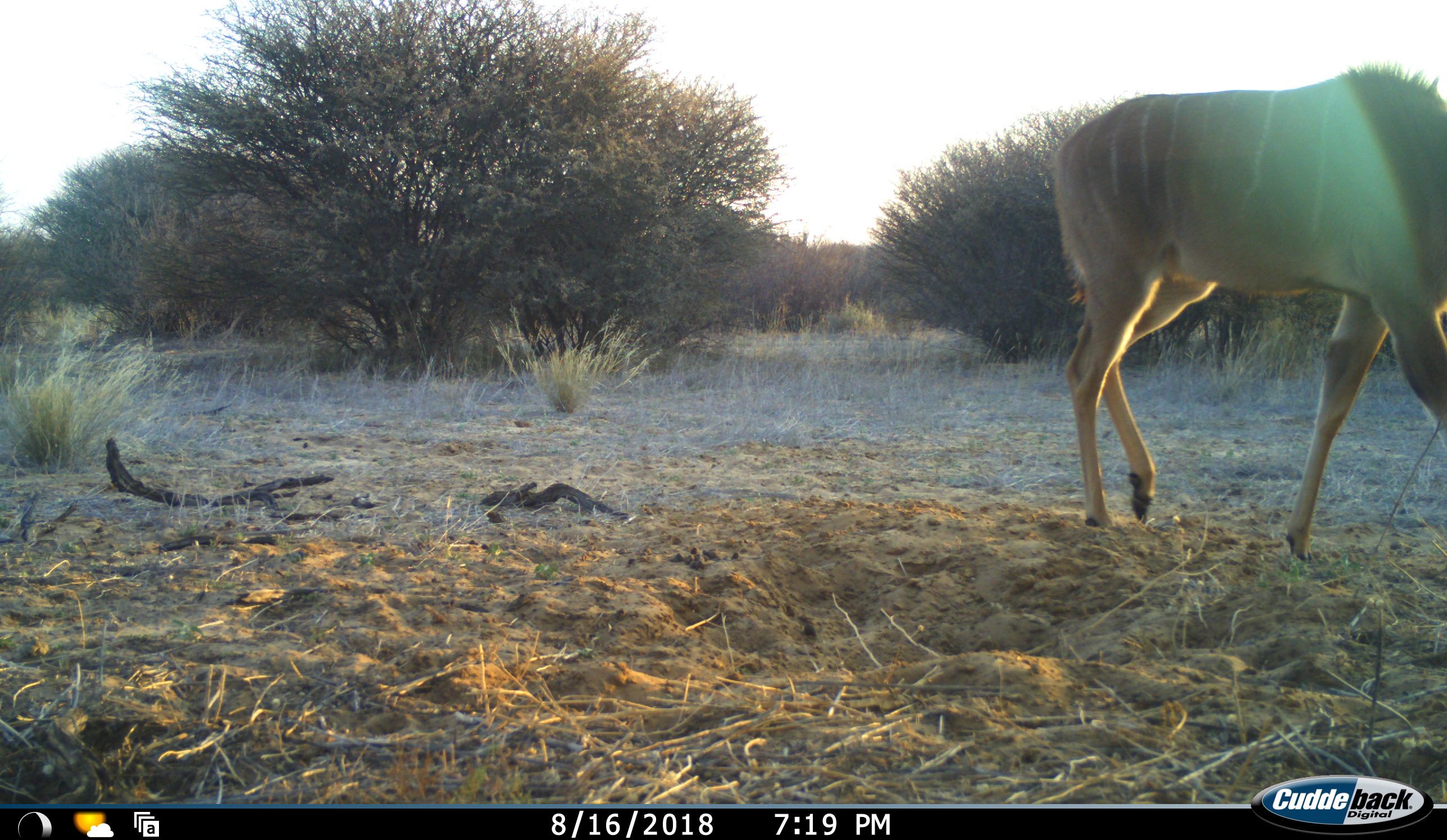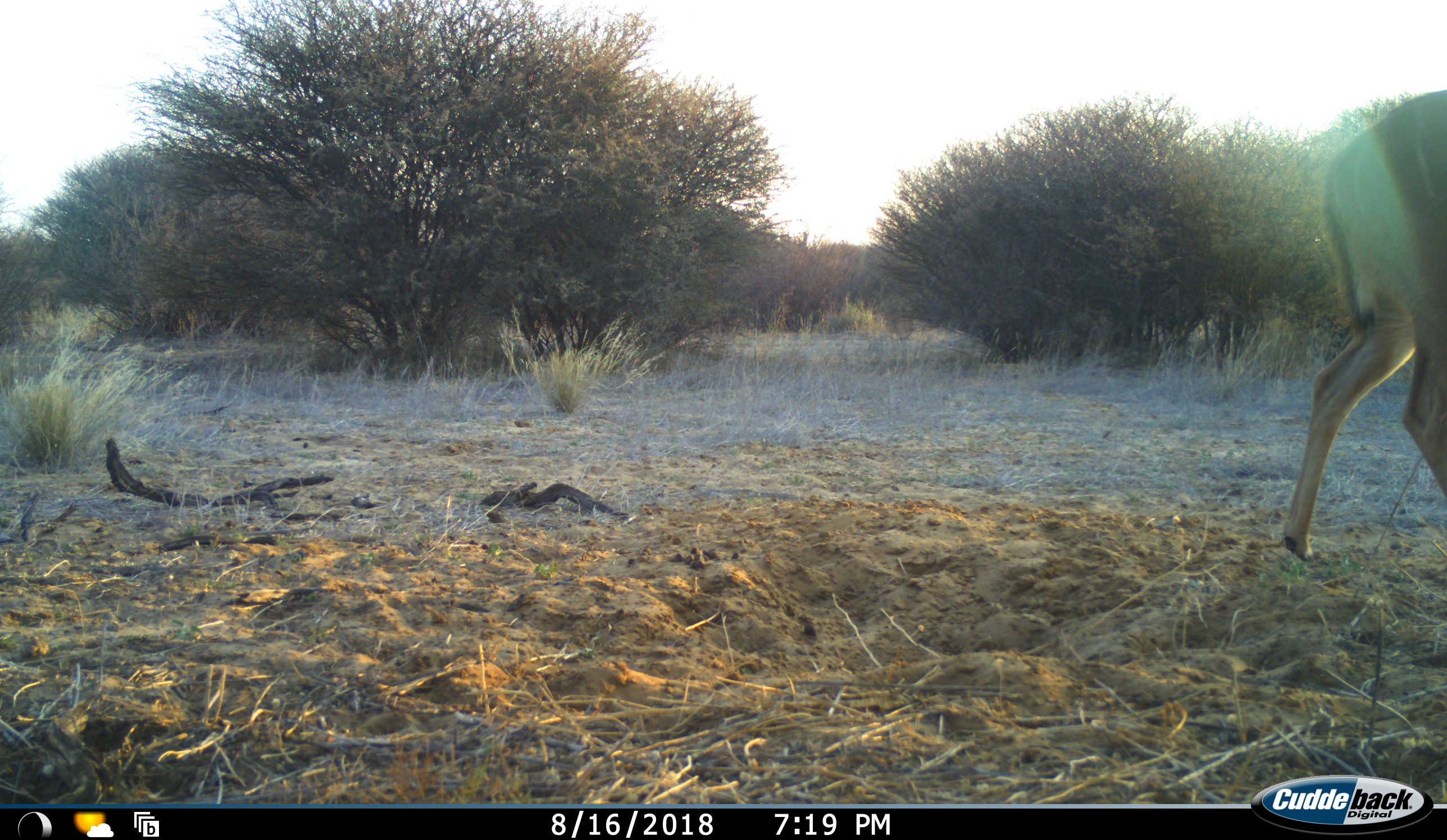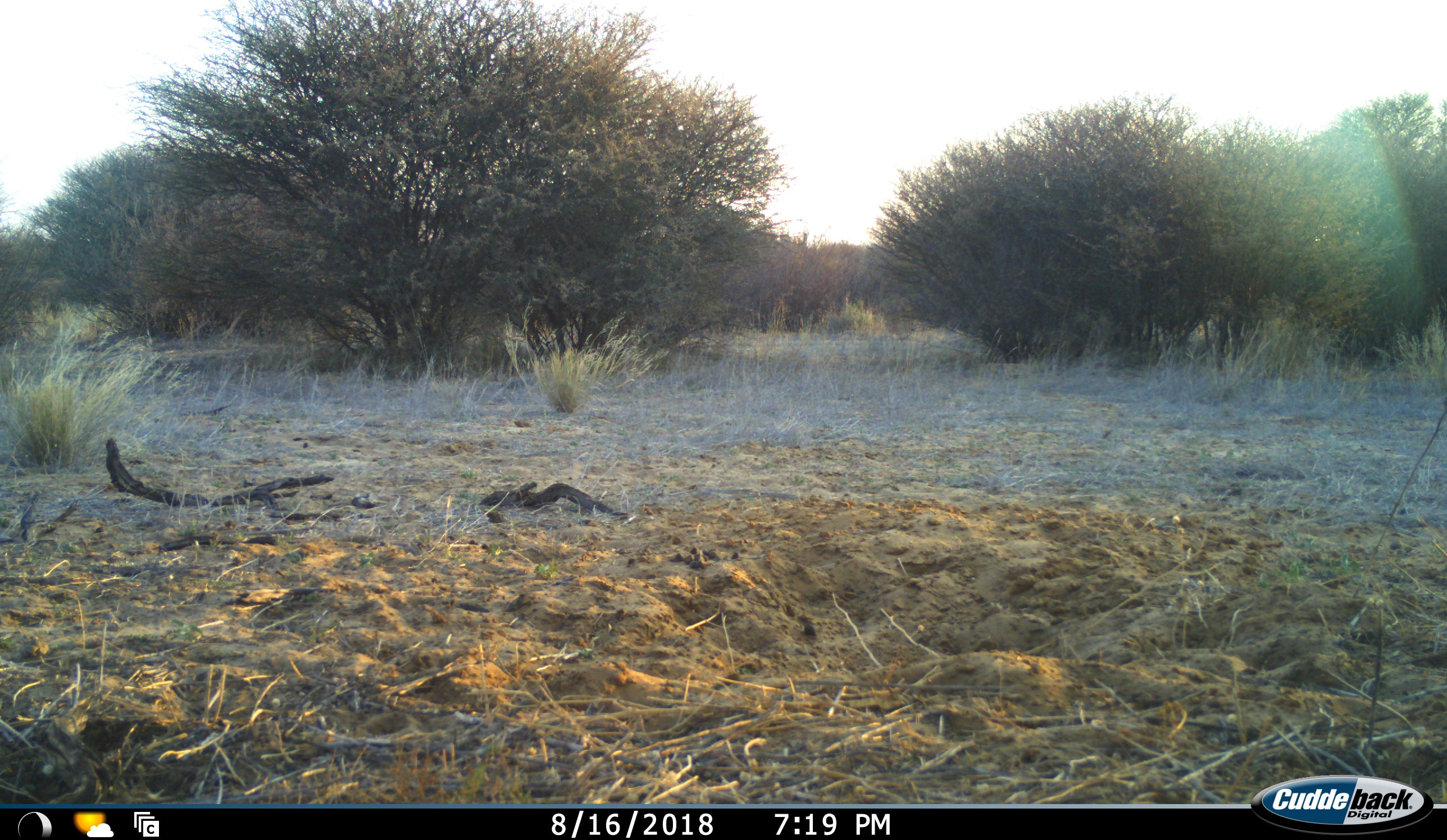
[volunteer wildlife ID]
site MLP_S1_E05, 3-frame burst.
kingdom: Animalia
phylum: Chordata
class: Mammalia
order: Artiodactyla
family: Bovidae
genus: Tragelaphus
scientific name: Tragelaphus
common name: kudu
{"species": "kudu (Tragelaphus)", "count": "1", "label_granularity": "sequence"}